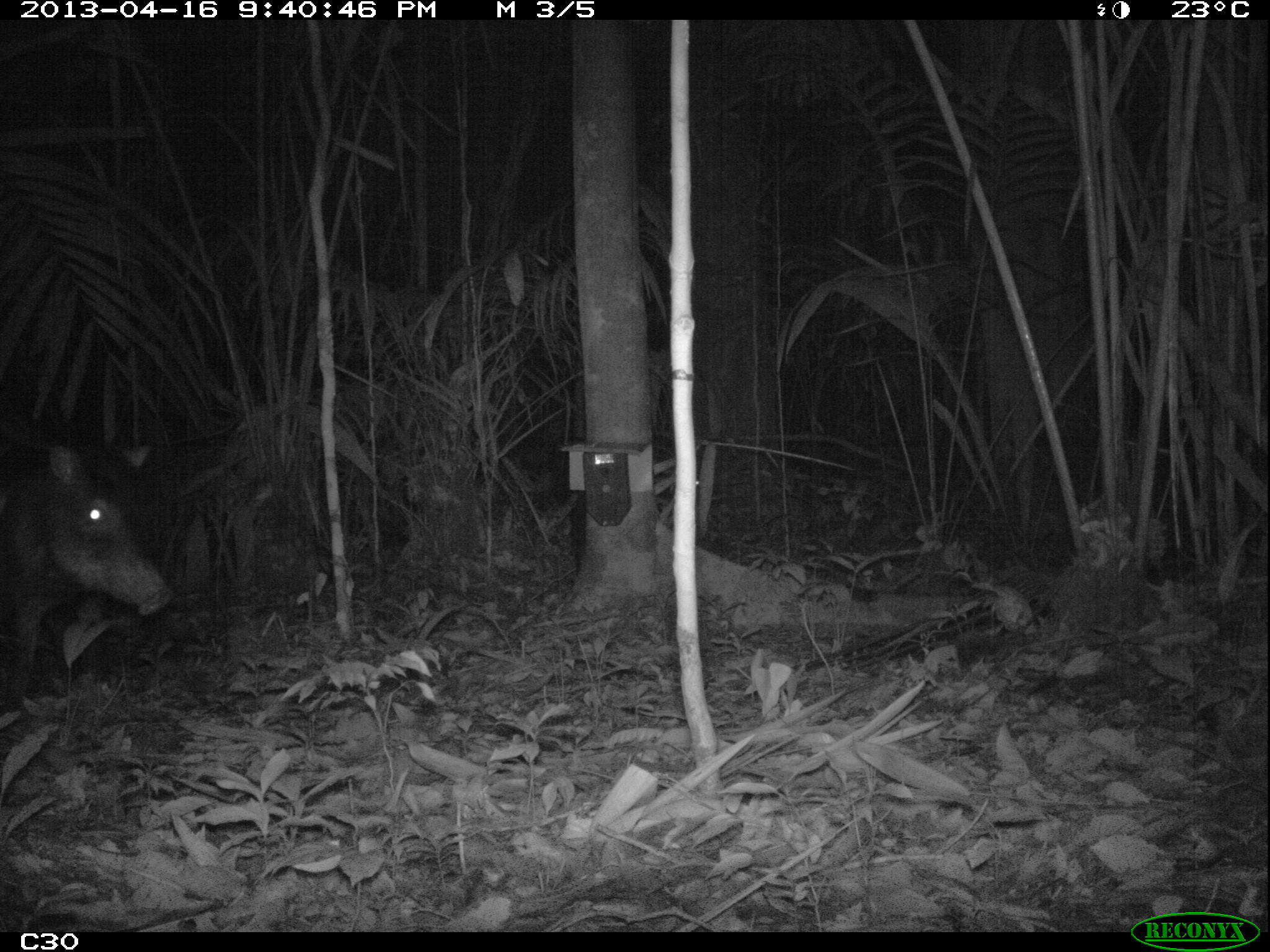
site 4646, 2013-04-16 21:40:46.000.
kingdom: Animalia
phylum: Chordata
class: Mammalia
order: Artiodactyla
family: Tayassuidae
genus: Tayassu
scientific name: Tayassu pecari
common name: white-lipped peccary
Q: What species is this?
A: Tayassu pecari (white-lipped peccary).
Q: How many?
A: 5.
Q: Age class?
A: Adult.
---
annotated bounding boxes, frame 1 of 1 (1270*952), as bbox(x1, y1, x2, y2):
tayassu pecari: bbox(1, 441, 172, 719)